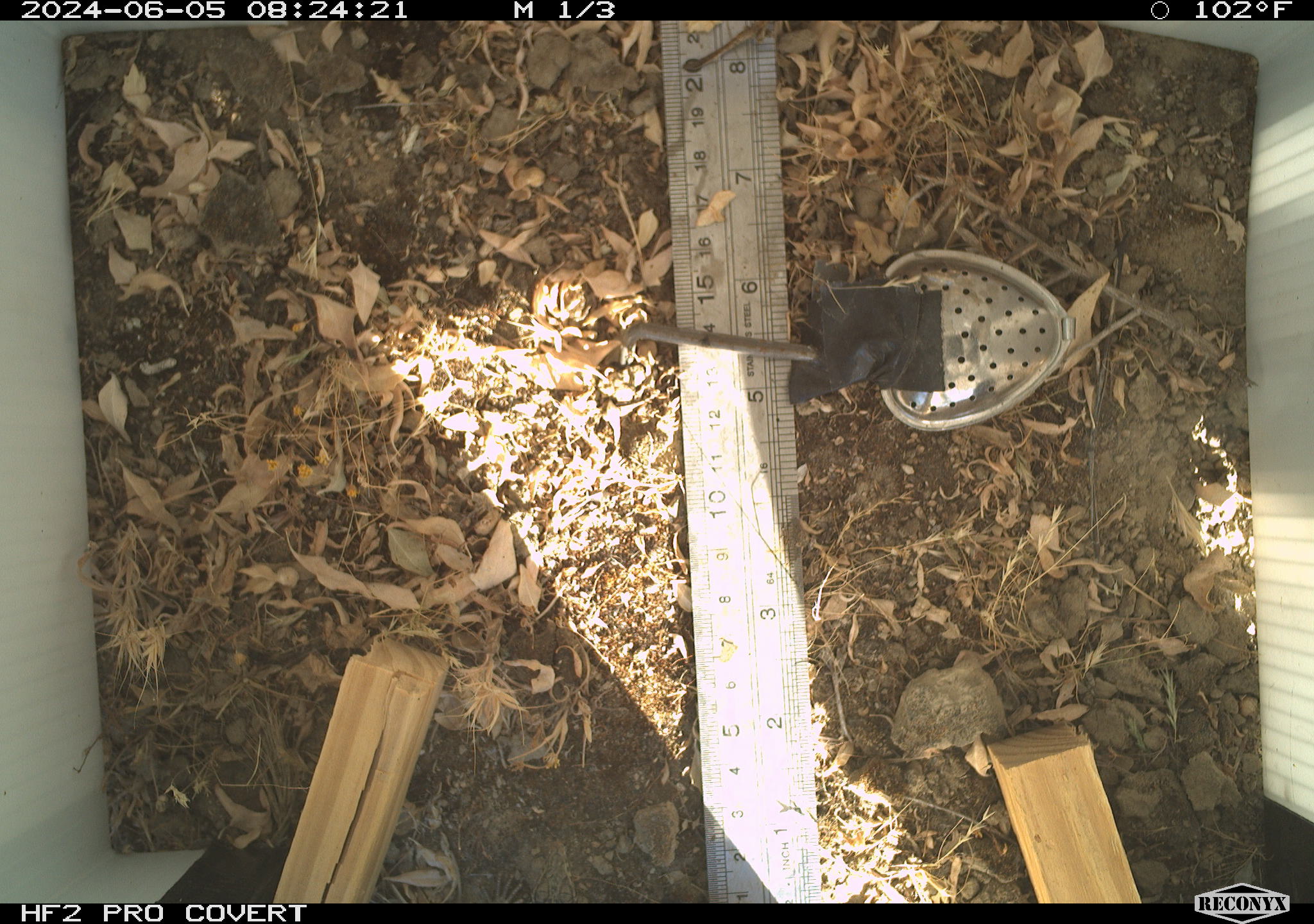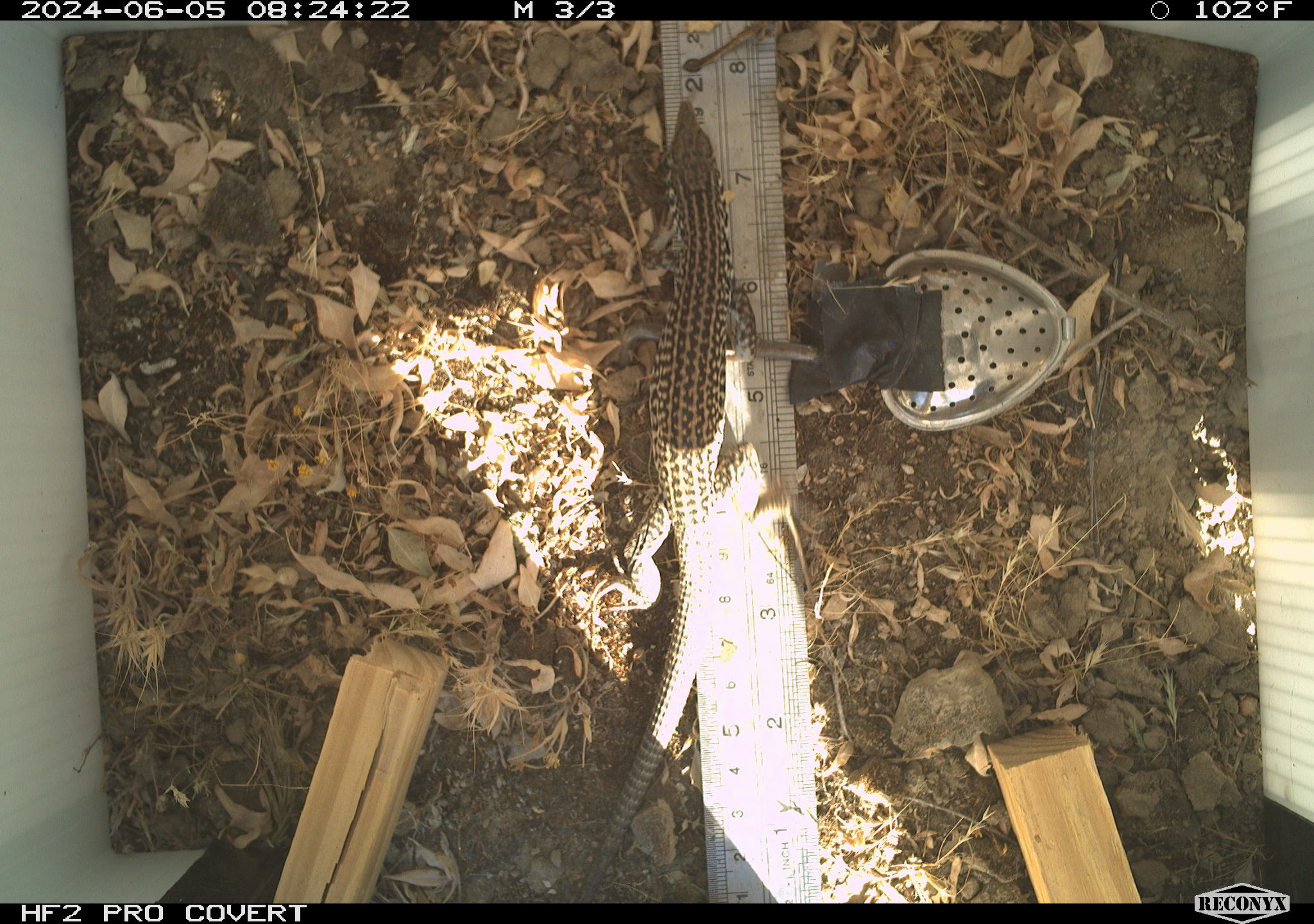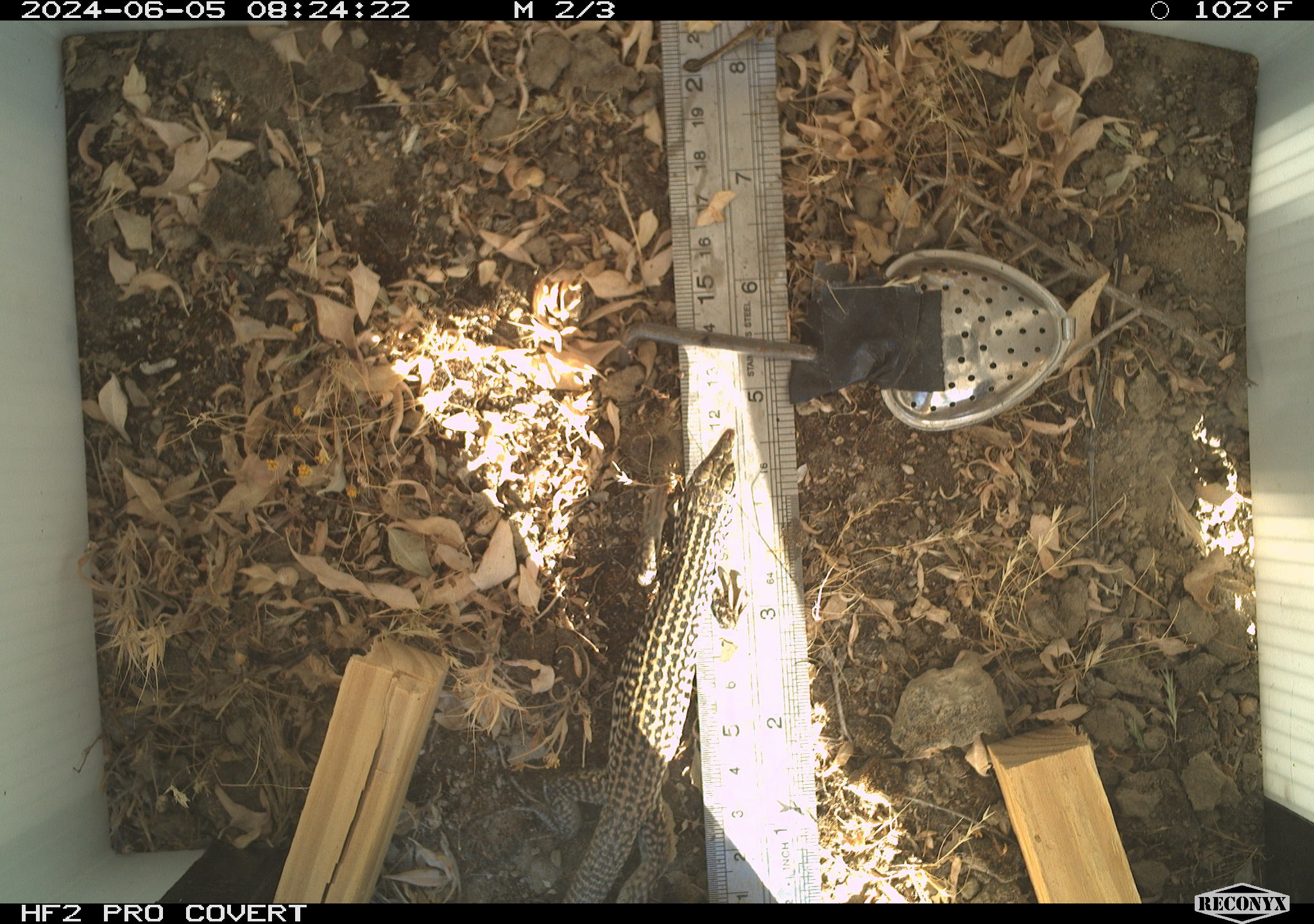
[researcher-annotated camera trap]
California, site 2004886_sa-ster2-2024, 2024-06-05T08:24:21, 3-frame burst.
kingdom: Animalia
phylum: Chordata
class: Reptilia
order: Squamata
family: Teiidae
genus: Aspidoscelis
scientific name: Aspidoscelis tigris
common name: western whiptail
Western whiptail (Aspidoscelis tigris).